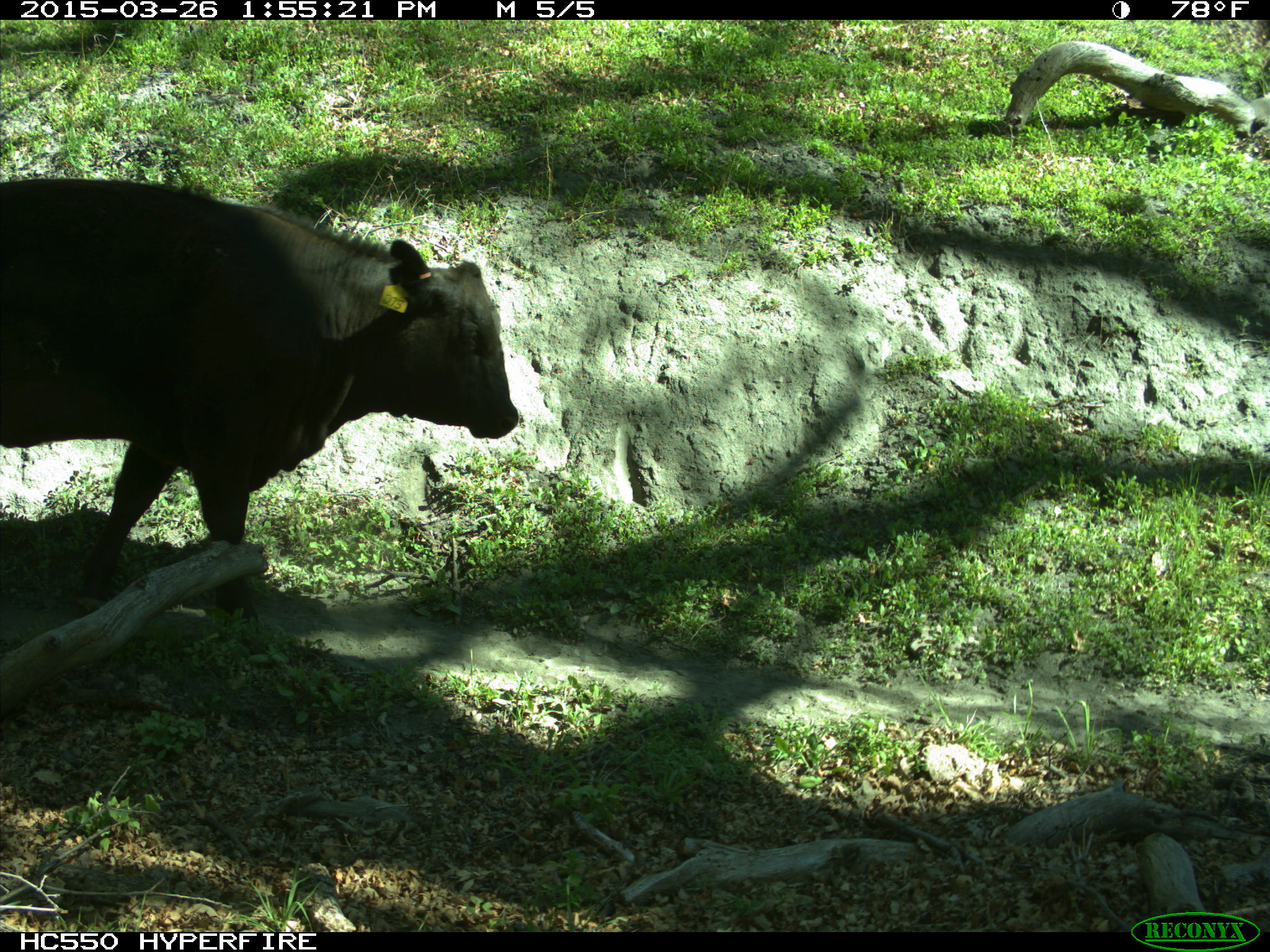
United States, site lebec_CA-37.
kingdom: Animalia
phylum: Chordata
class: Mammalia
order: Artiodactyla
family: Bovidae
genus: Bos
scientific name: Bos taurus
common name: domestic cow